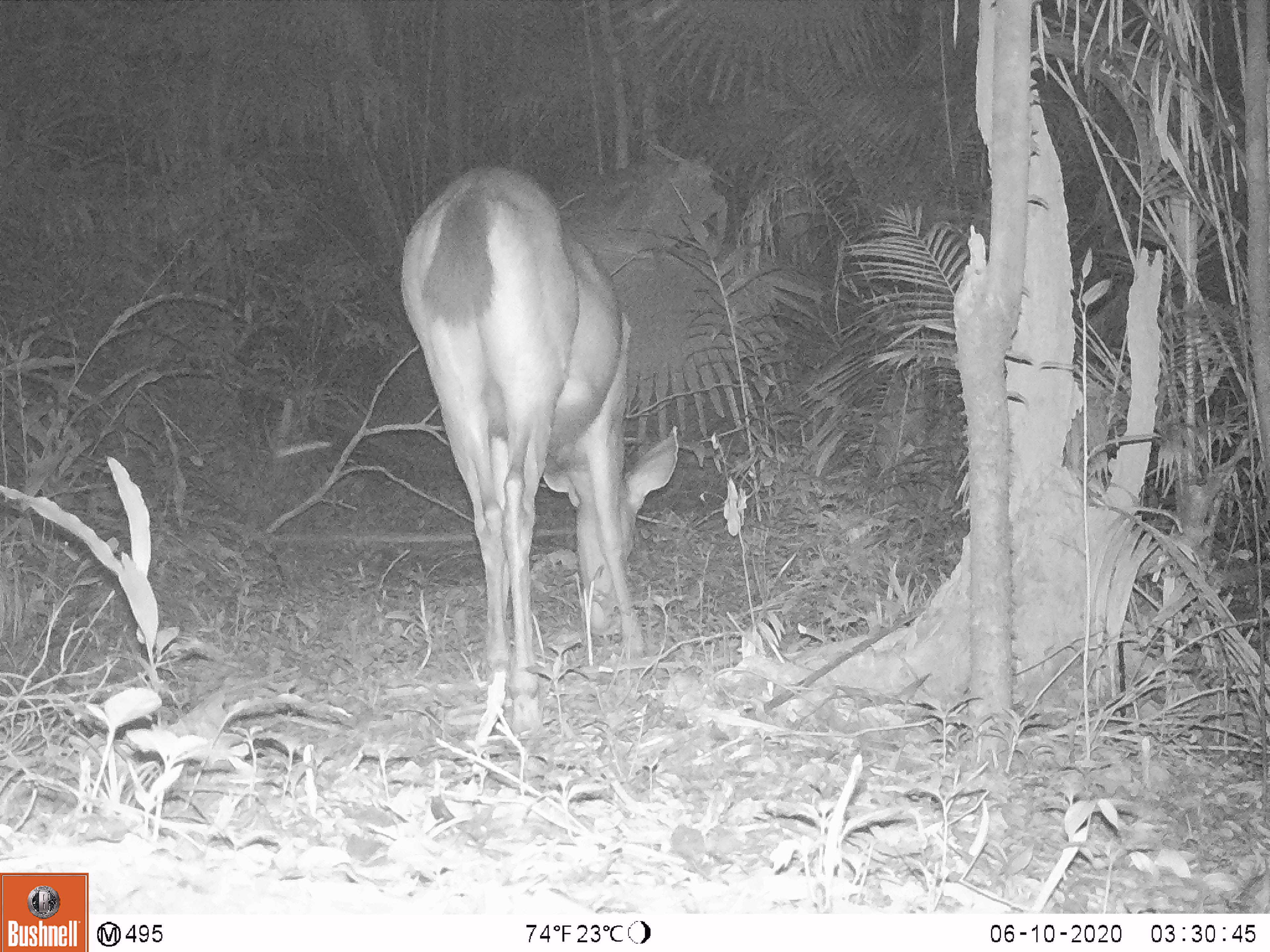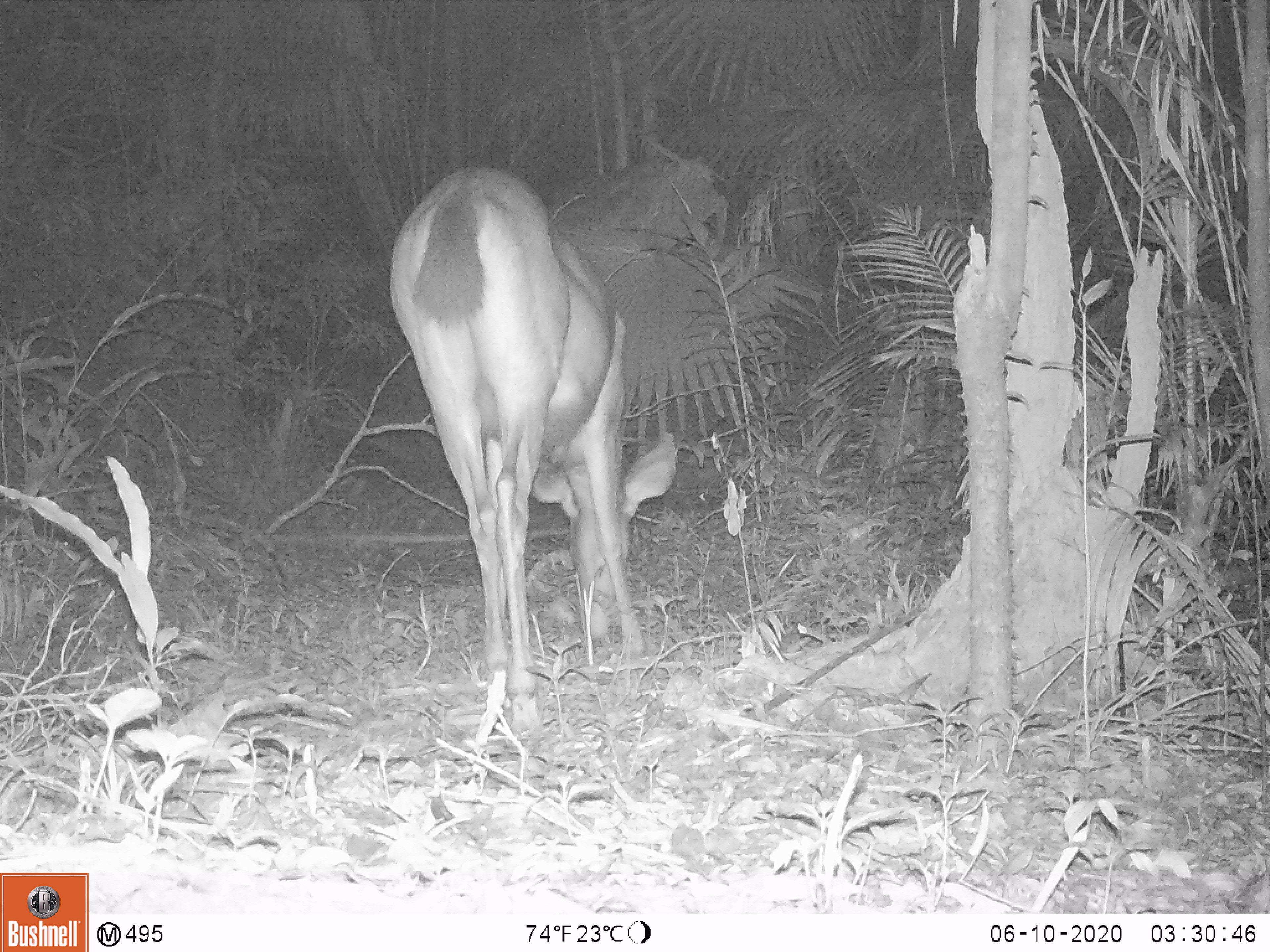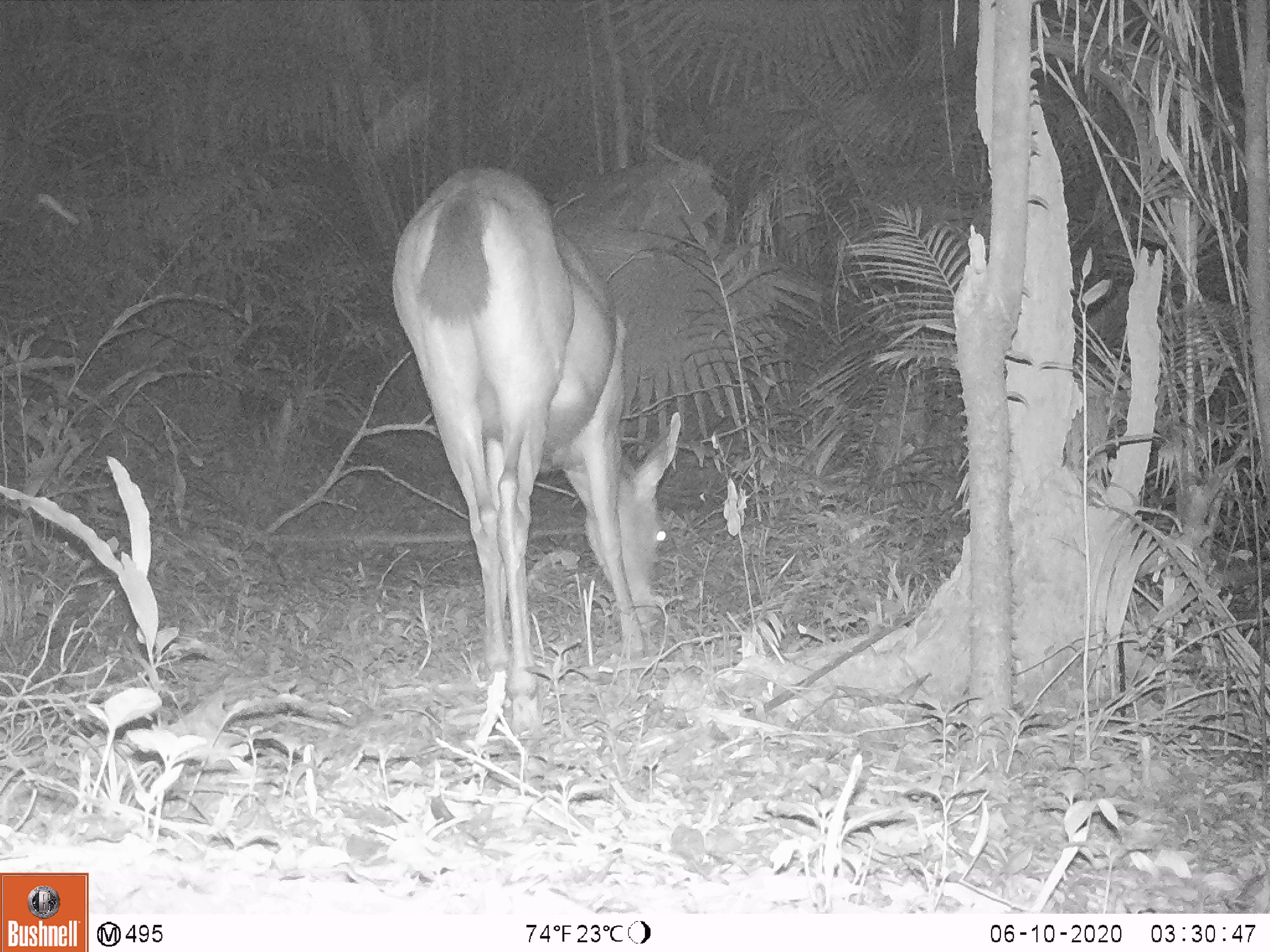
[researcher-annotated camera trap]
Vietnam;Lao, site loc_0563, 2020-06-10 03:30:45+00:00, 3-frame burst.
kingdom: Animalia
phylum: Chordata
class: Mammalia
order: Artiodactyla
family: Cervidae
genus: Rusa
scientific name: Rusa unicolor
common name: sambar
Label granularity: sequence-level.